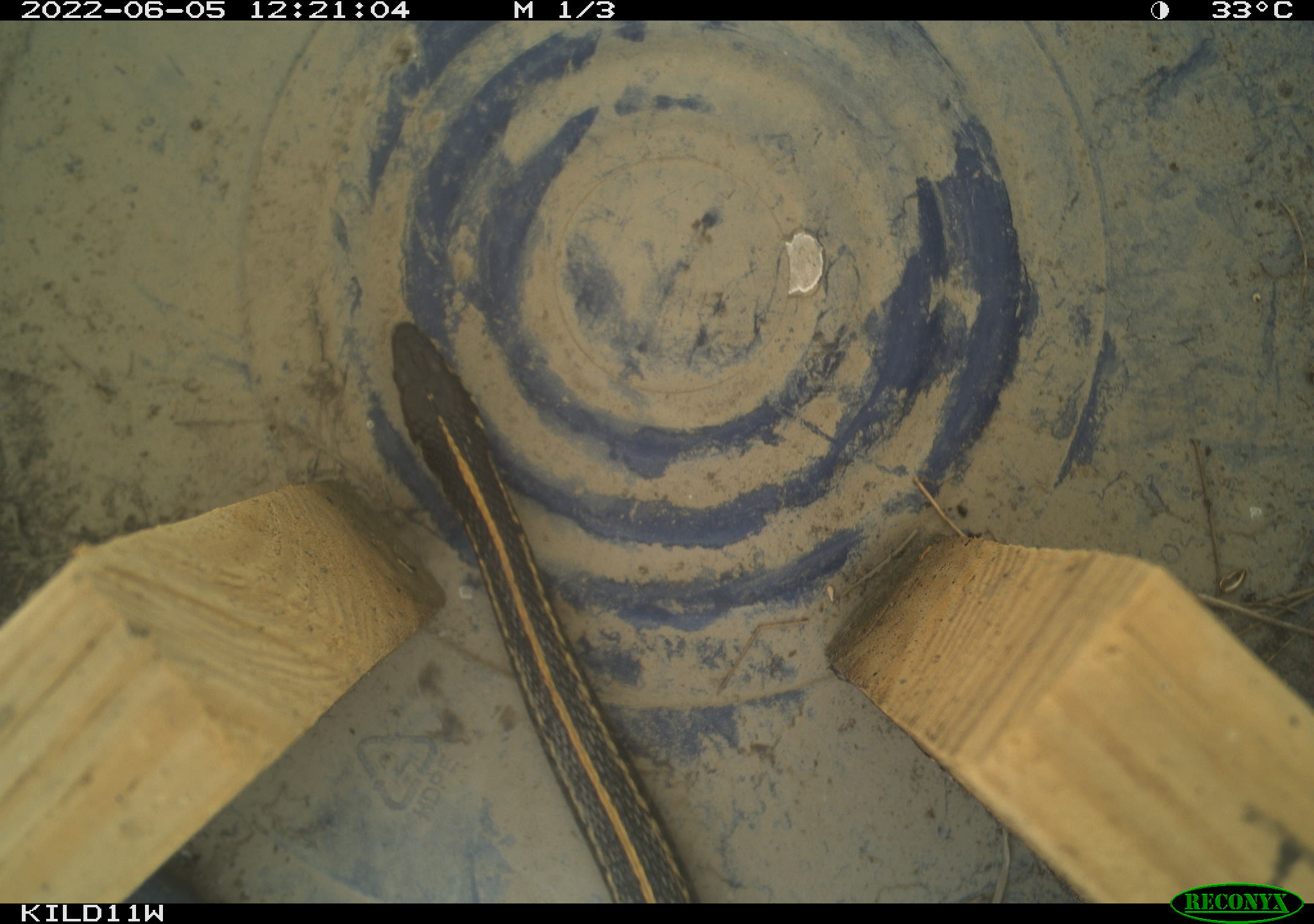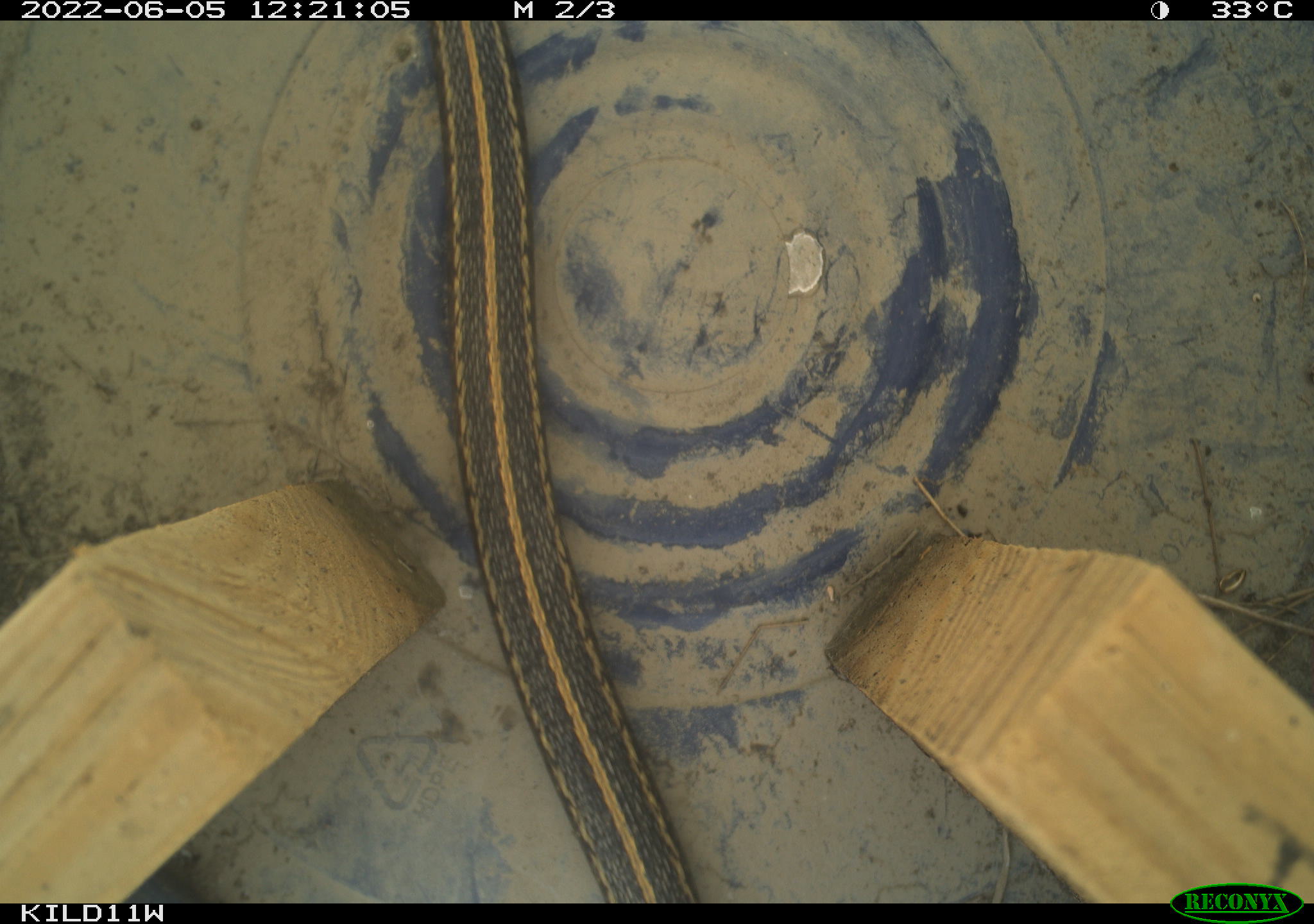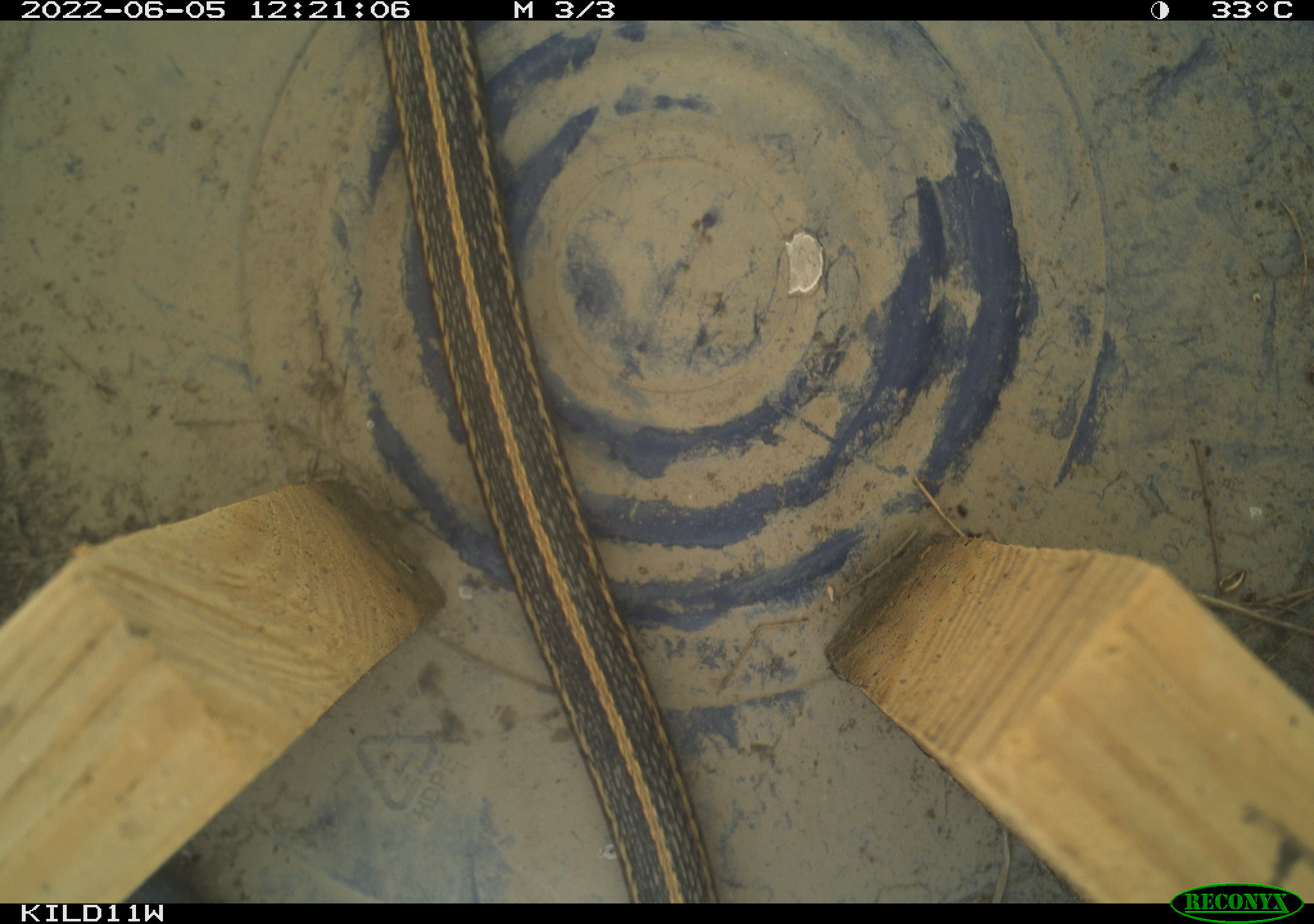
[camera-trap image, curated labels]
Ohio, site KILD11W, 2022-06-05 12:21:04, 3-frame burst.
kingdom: Animalia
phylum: Chordata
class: Reptilia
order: Squamata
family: Colubridae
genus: Thamnophis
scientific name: Thamnophis radix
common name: plains gartersnake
Plains gartersnake (Thamnophis radix).